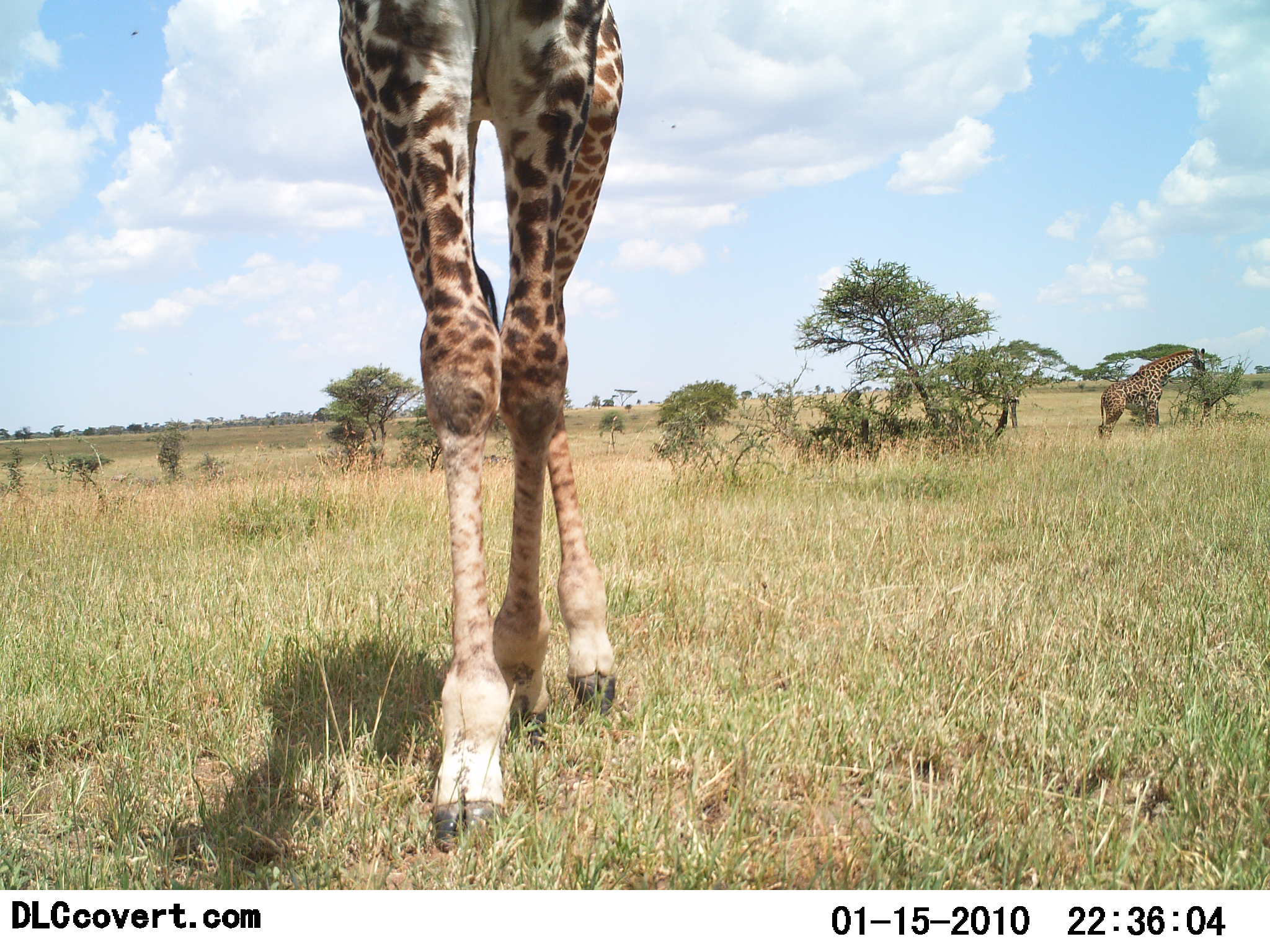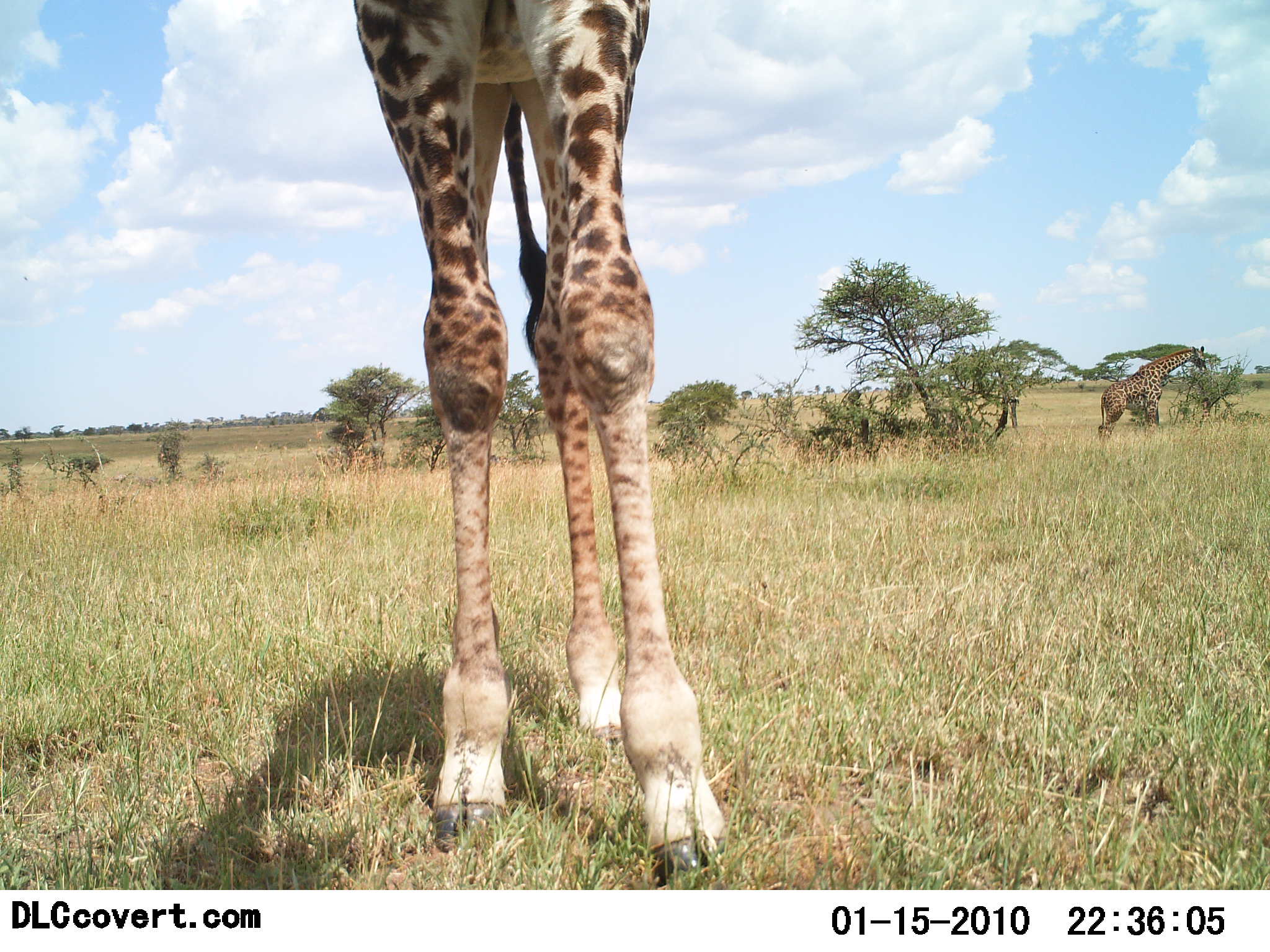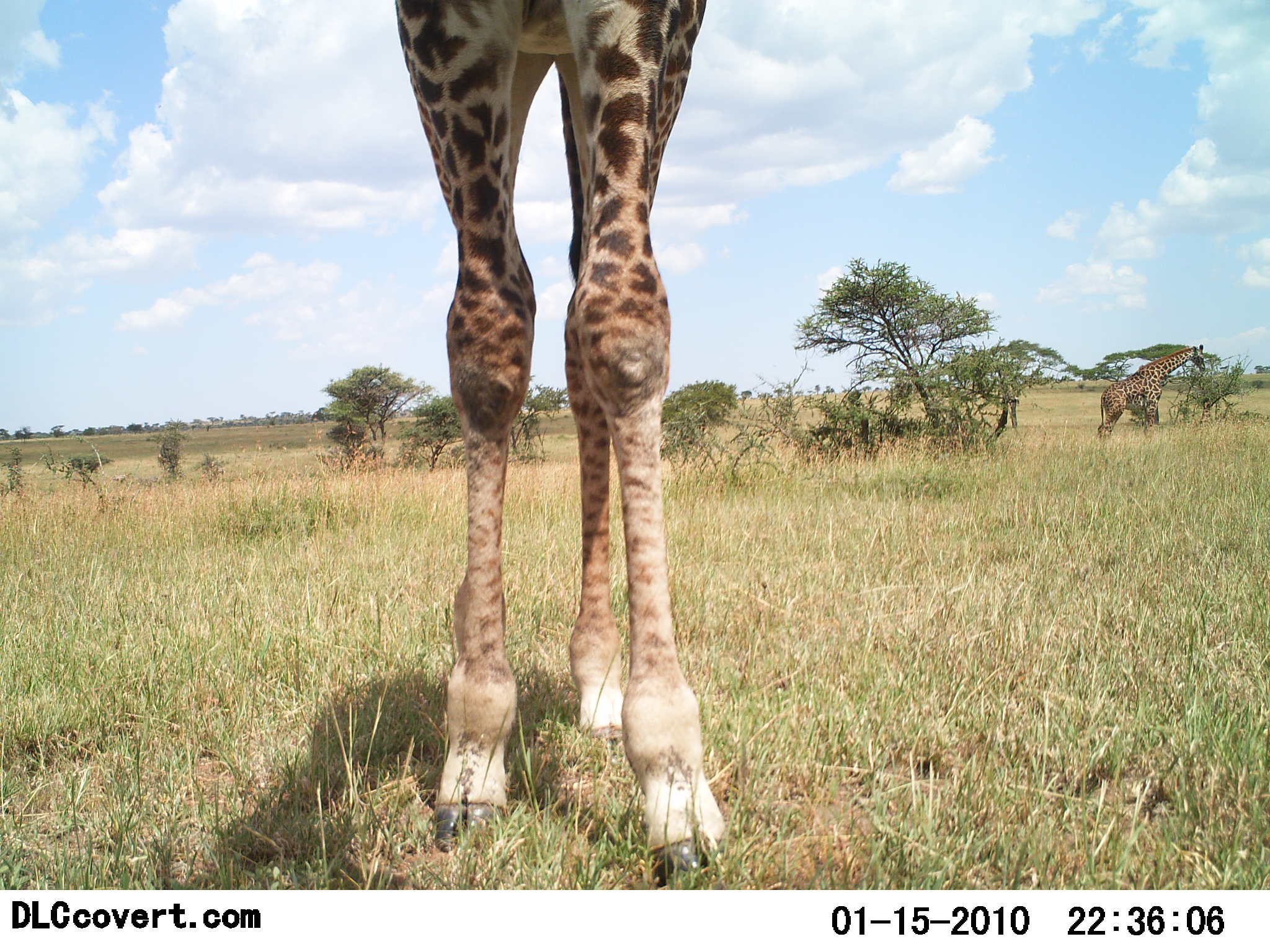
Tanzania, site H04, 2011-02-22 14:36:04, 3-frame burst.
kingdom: Animalia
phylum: Chordata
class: Mammalia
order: Artiodactyla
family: Giraffidae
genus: Giraffa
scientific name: Giraffa camelopardalis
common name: giraffe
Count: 2.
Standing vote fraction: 83%.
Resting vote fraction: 0%.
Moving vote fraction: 17%.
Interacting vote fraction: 0%.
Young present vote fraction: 0%.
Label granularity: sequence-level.